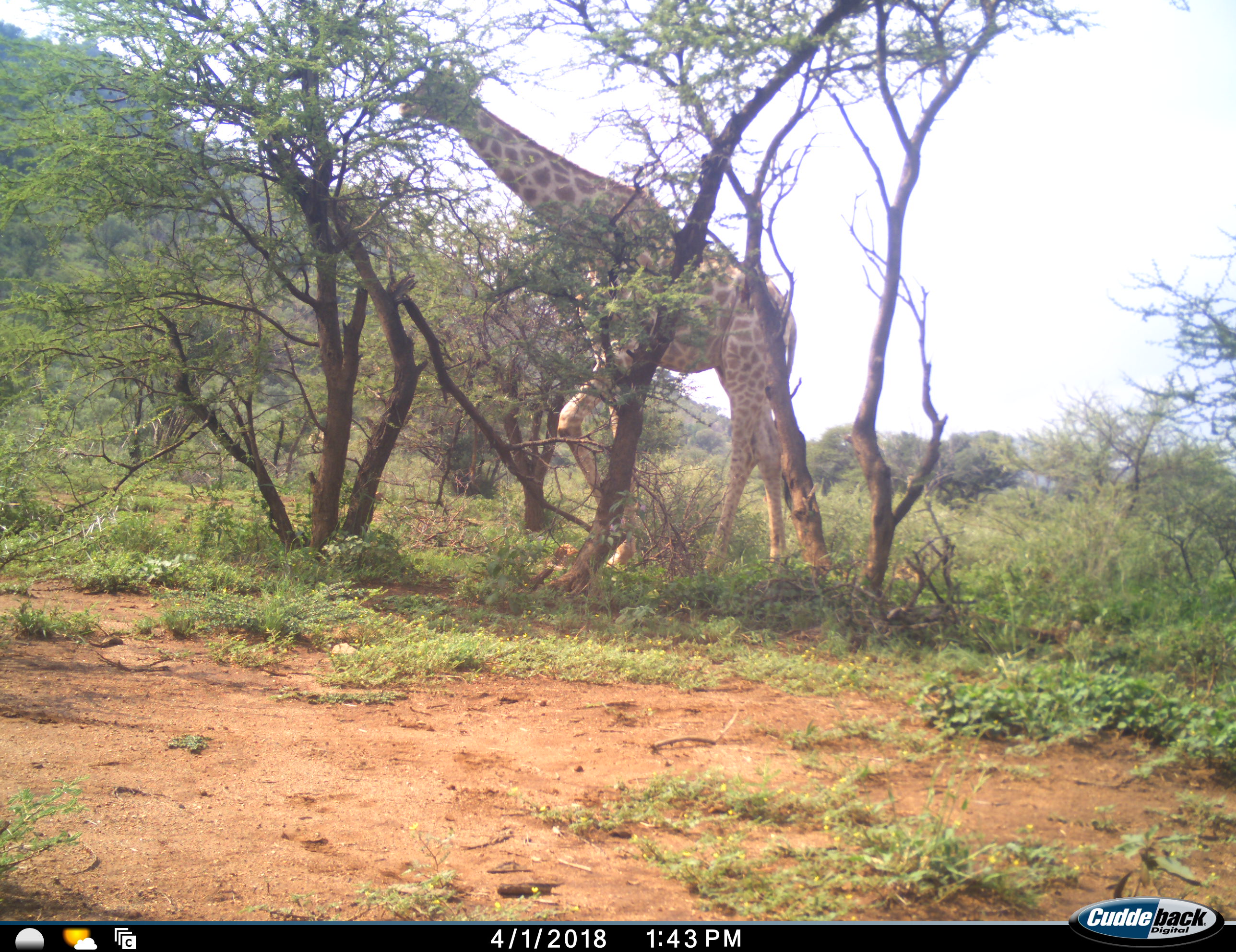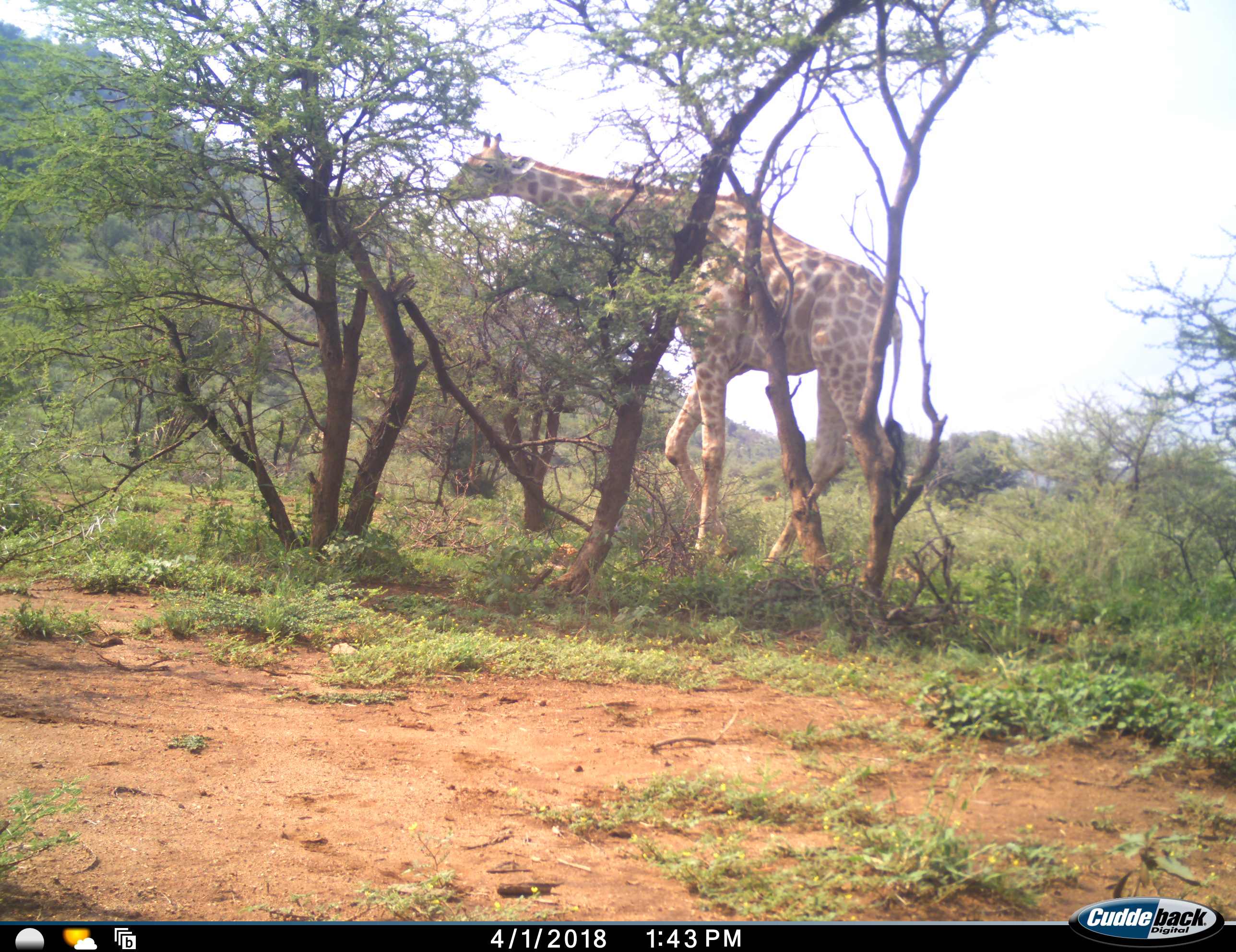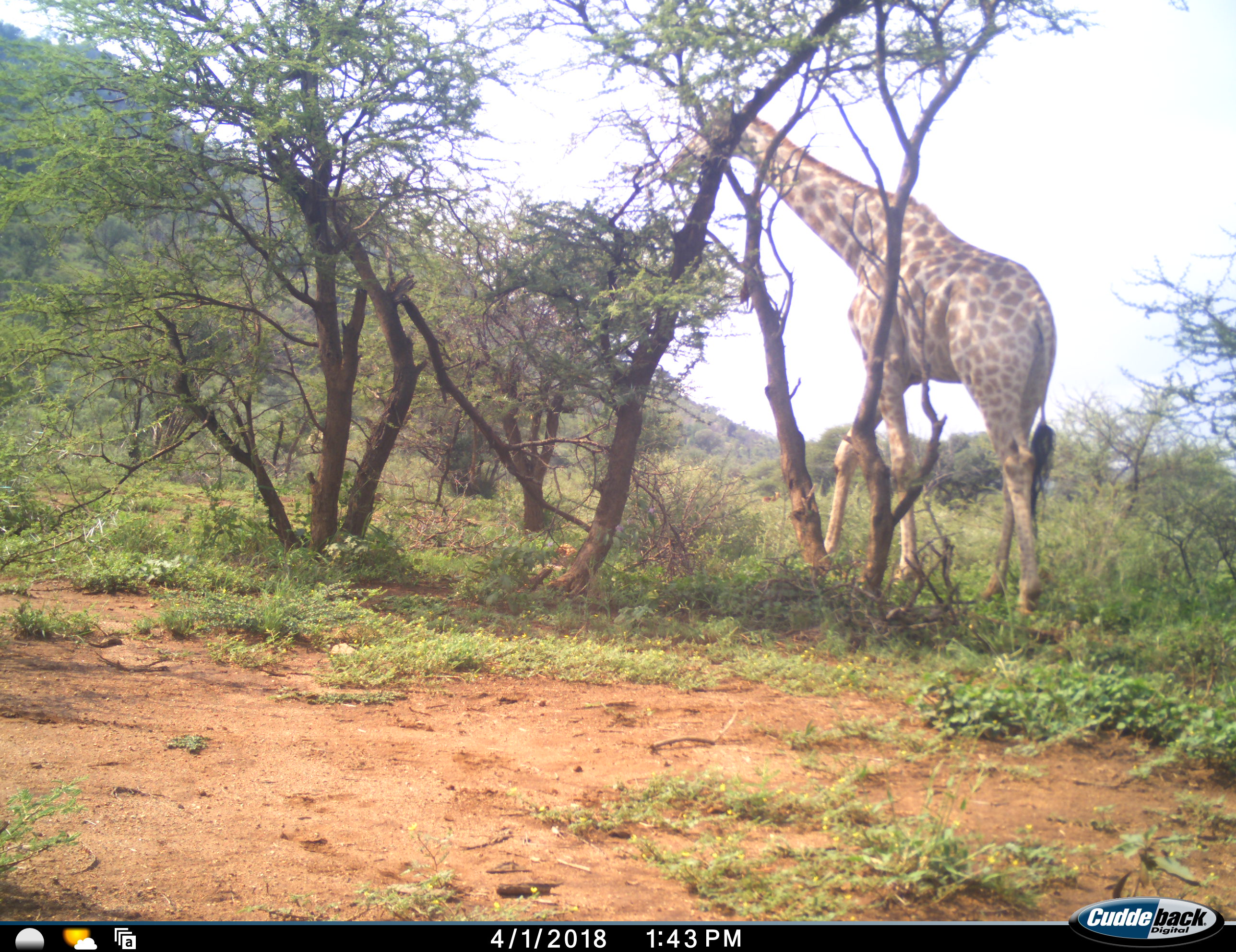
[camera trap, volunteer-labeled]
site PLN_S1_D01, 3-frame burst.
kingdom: Animalia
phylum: Chordata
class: Mammalia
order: Artiodactyla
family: Giraffidae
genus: Giraffa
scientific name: Giraffa camelopardalis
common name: giraffe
Giraffe (Giraffa camelopardalis), count 1. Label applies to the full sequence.